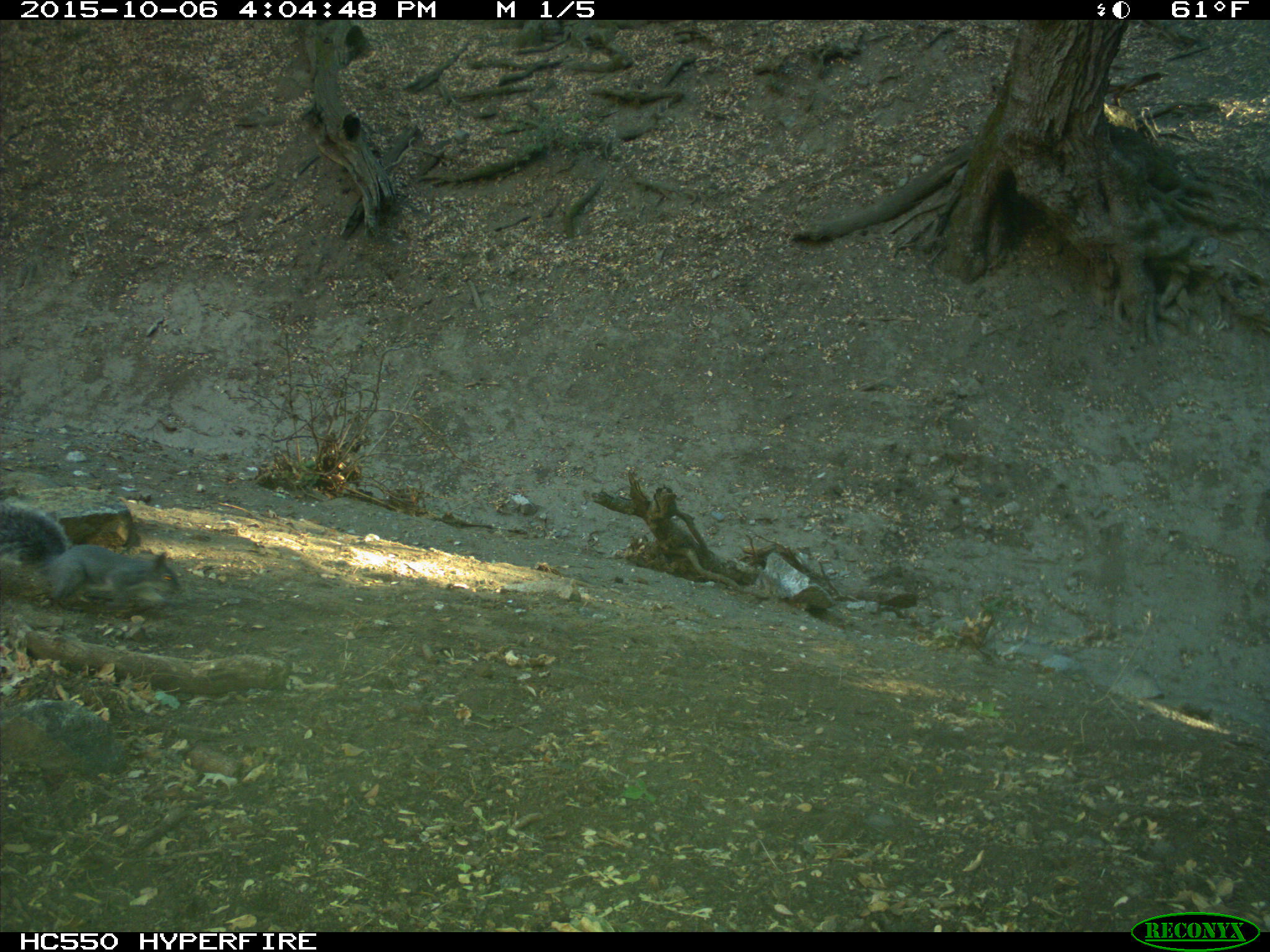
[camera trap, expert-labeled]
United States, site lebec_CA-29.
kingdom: Animalia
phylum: Chordata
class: Mammalia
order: Rodentia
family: Sciuridae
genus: Sciurus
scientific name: Sciurus carolinensis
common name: eastern gray squirrel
Sciurus carolinensis (eastern gray squirrel).